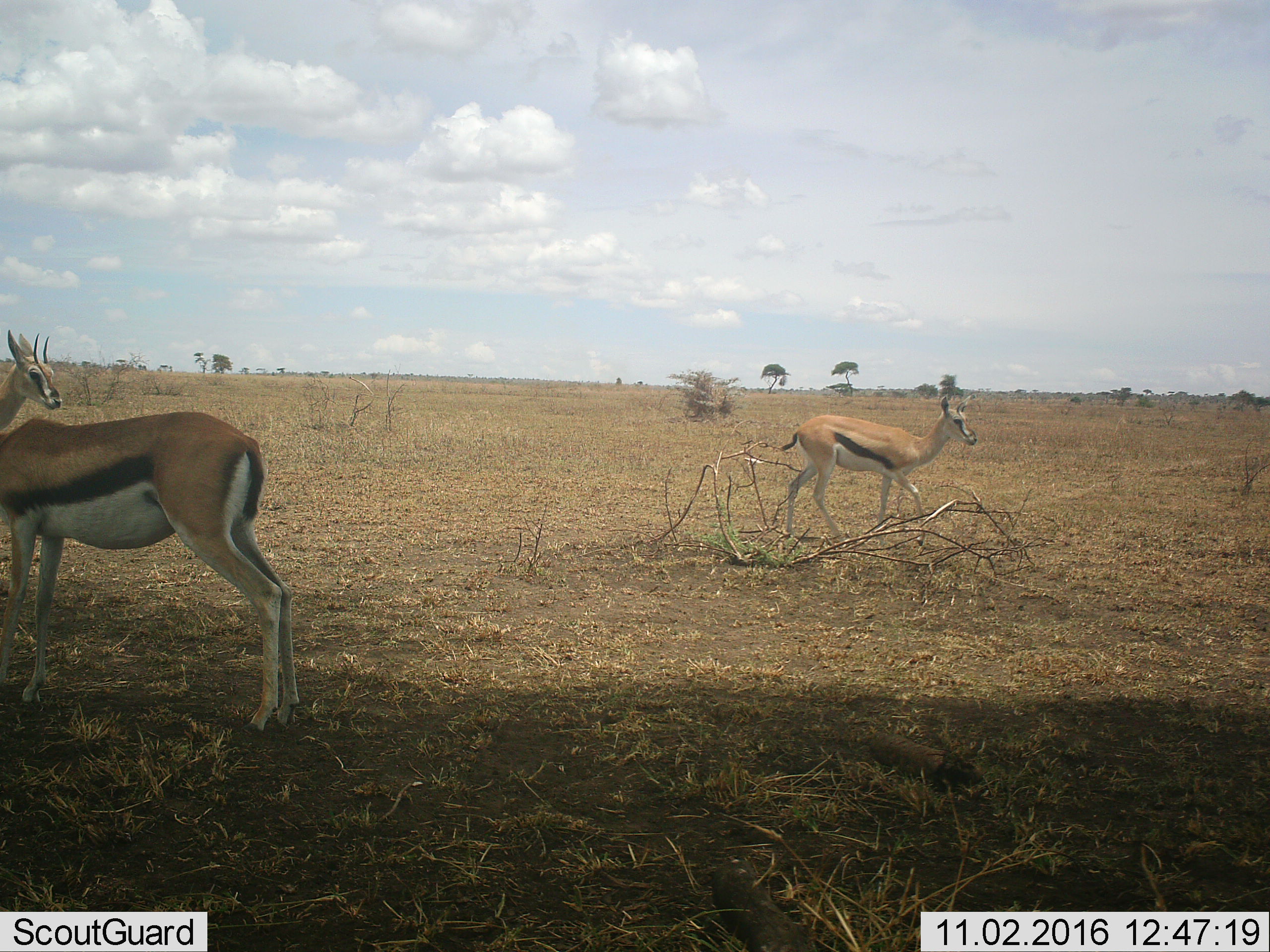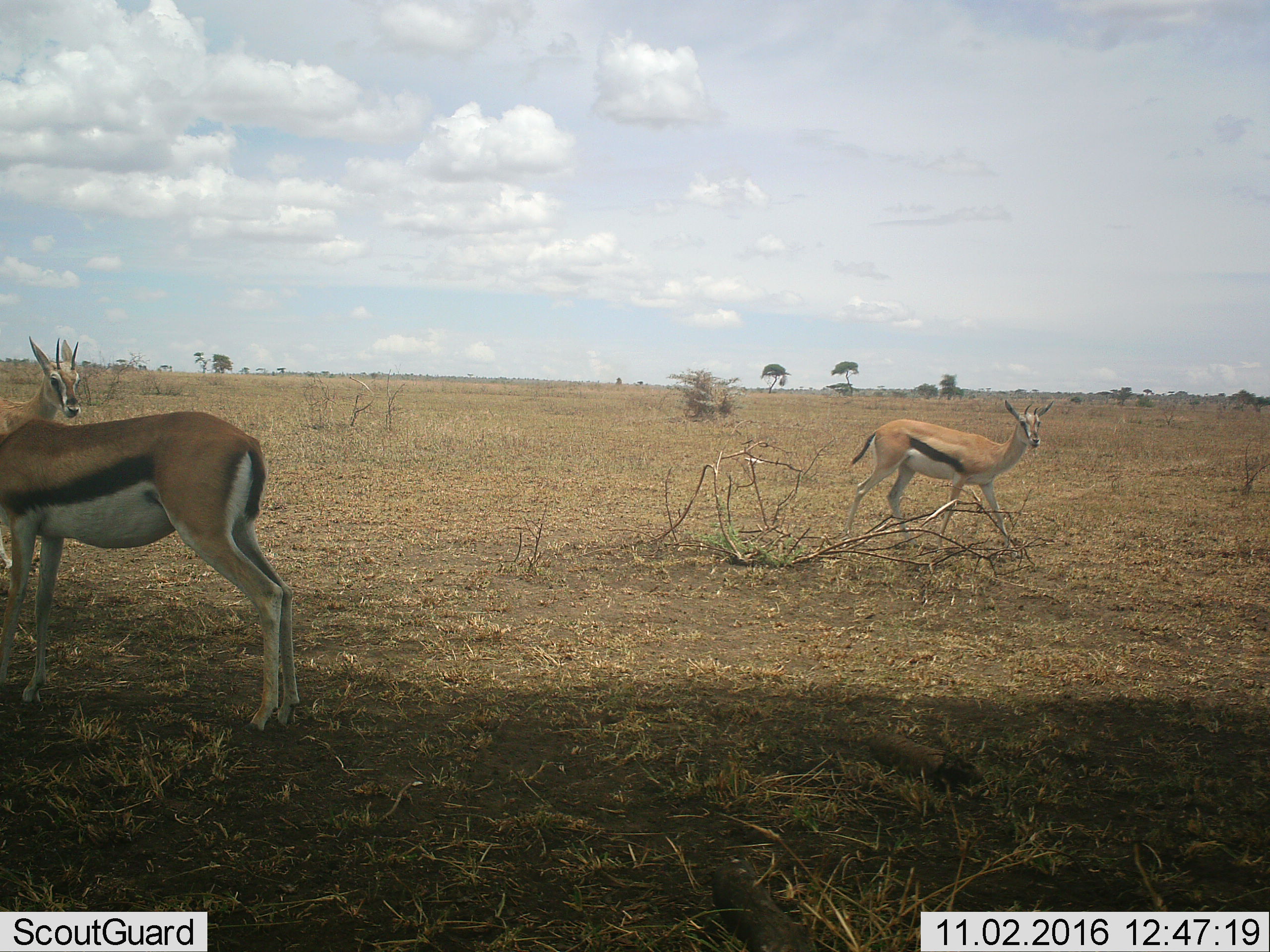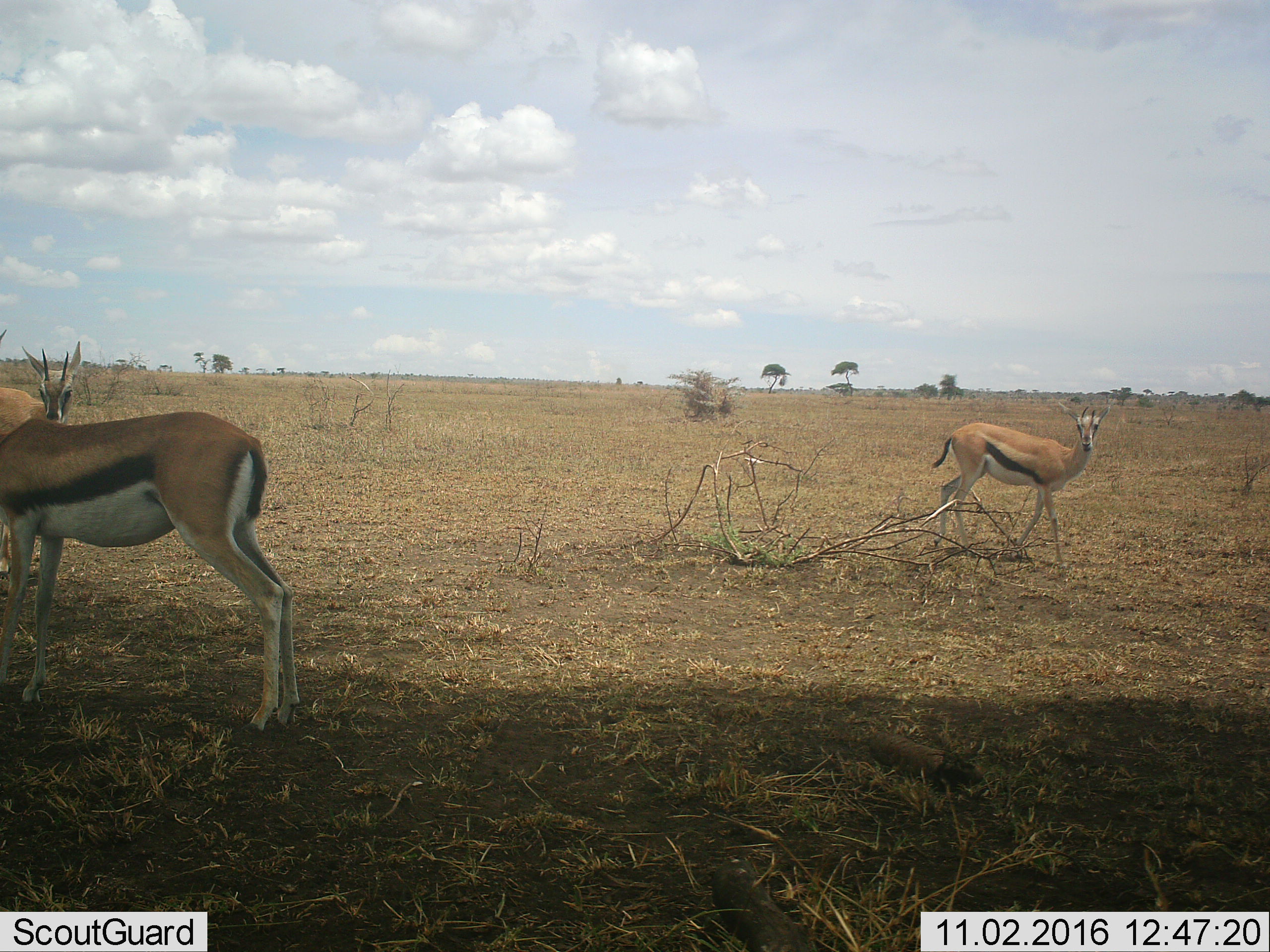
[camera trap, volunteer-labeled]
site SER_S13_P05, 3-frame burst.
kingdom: Animalia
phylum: Chordata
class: Mammalia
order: Artiodactyla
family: Bovidae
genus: Eudorcas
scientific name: Eudorcas thomsonii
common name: thomson's gazelle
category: gazellethomsons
Gazellethomsons (thomson's gazelle) (Eudorcas thomsonii), count 3. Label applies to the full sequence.